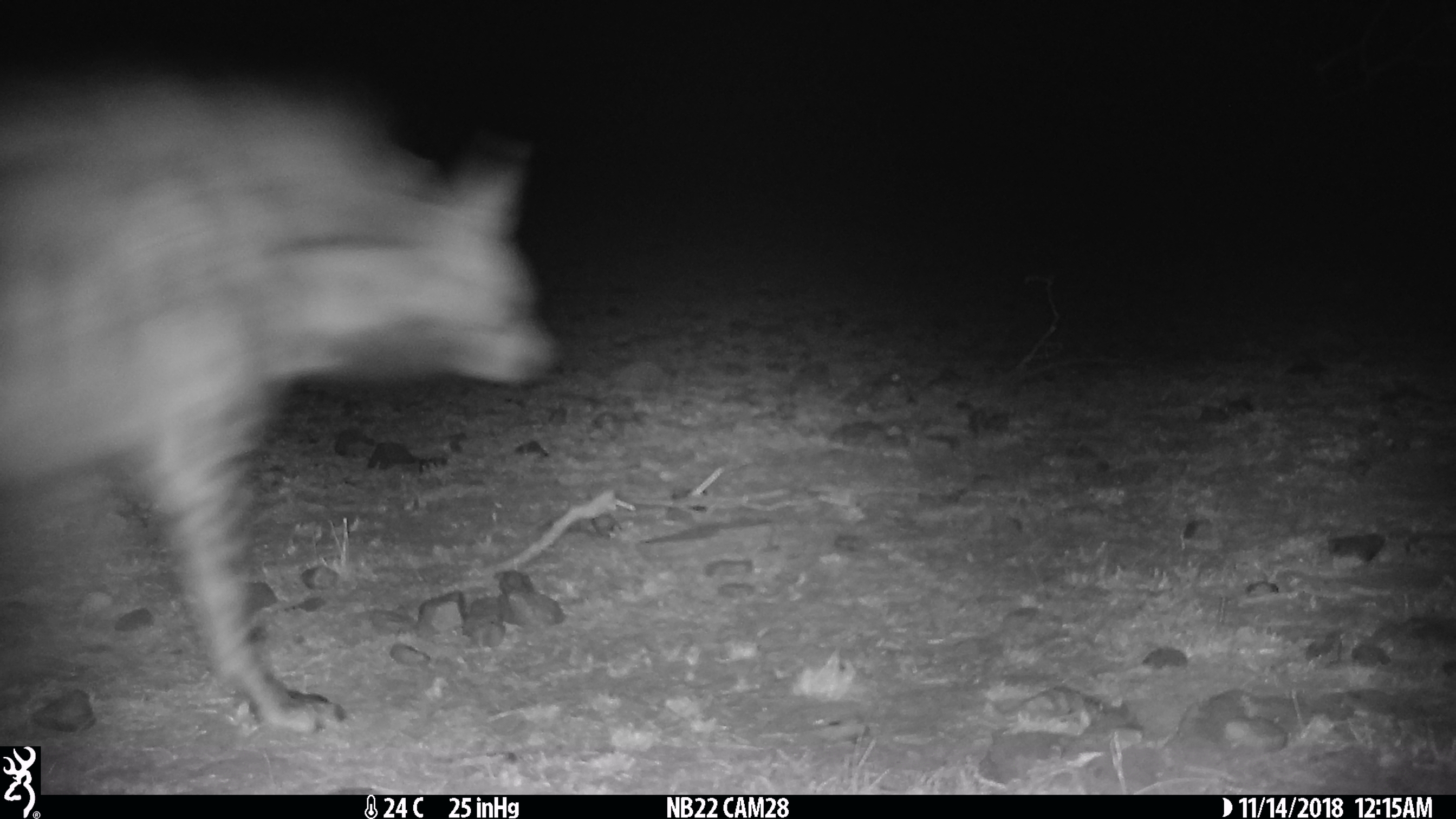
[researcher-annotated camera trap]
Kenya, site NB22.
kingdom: Animalia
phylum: Chordata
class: Mammalia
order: Carnivora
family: Hyaenidae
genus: Crocuta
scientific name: Crocuta crocuta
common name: spotted hyena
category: hyena spotted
Hyena spotted (spotted hyena) (Crocuta crocuta).